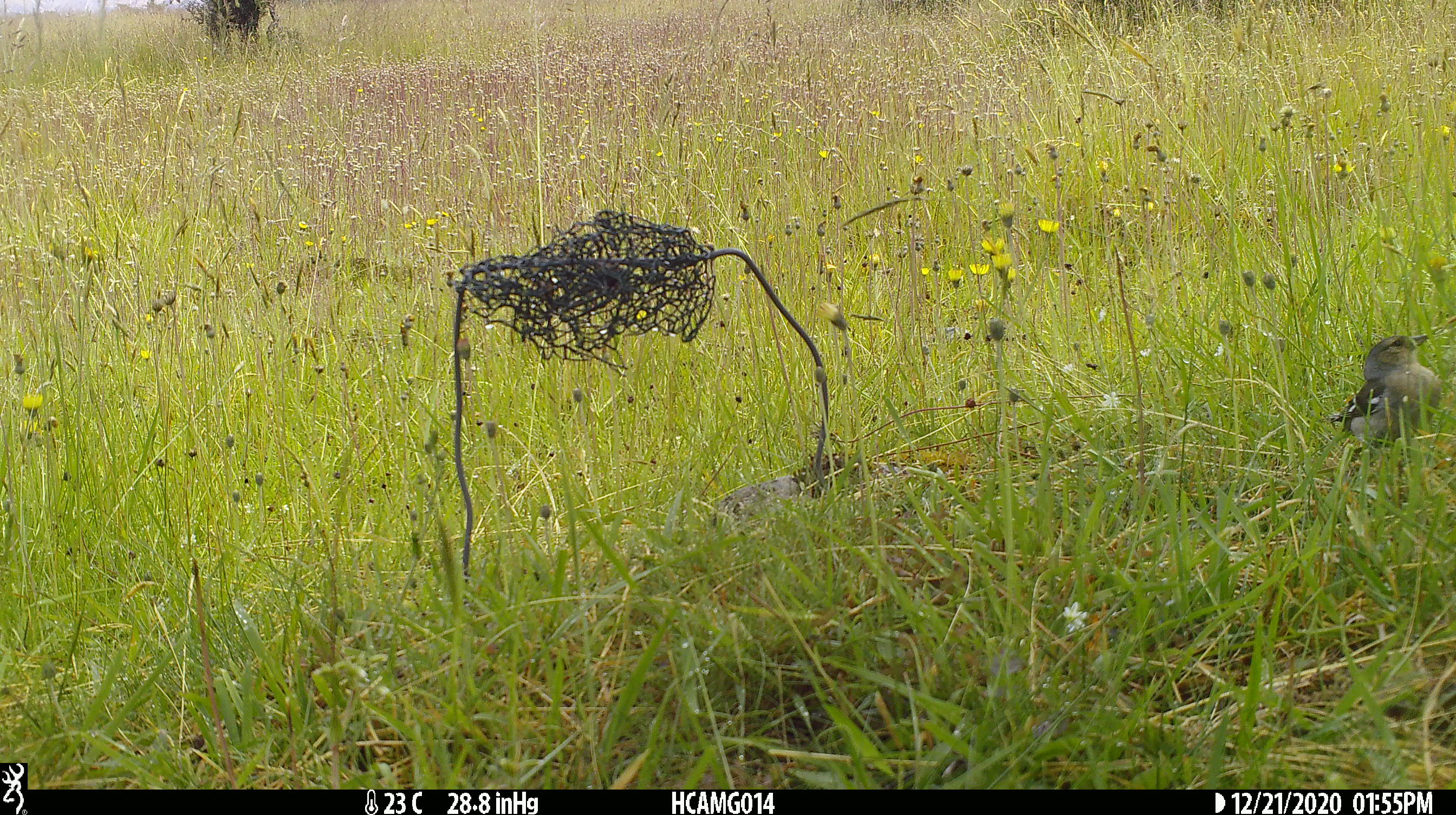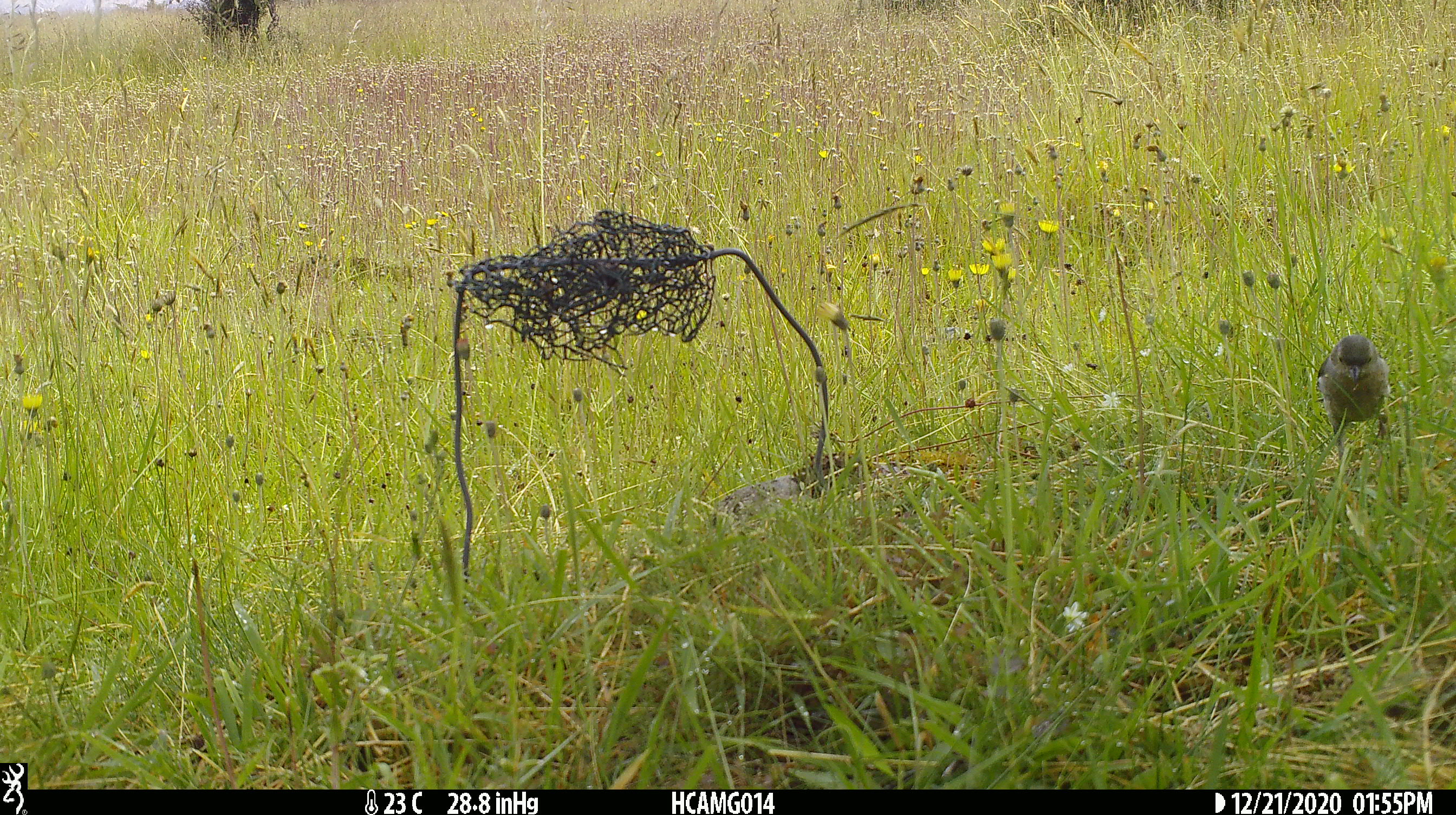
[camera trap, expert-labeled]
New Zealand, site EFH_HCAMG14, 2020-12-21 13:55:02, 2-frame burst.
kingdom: Animalia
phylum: Chordata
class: Aves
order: Passeriformes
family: Petroicidae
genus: Petroica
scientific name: Petroica macrocephala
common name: tomtit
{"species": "tomtit (Petroica macrocephala)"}